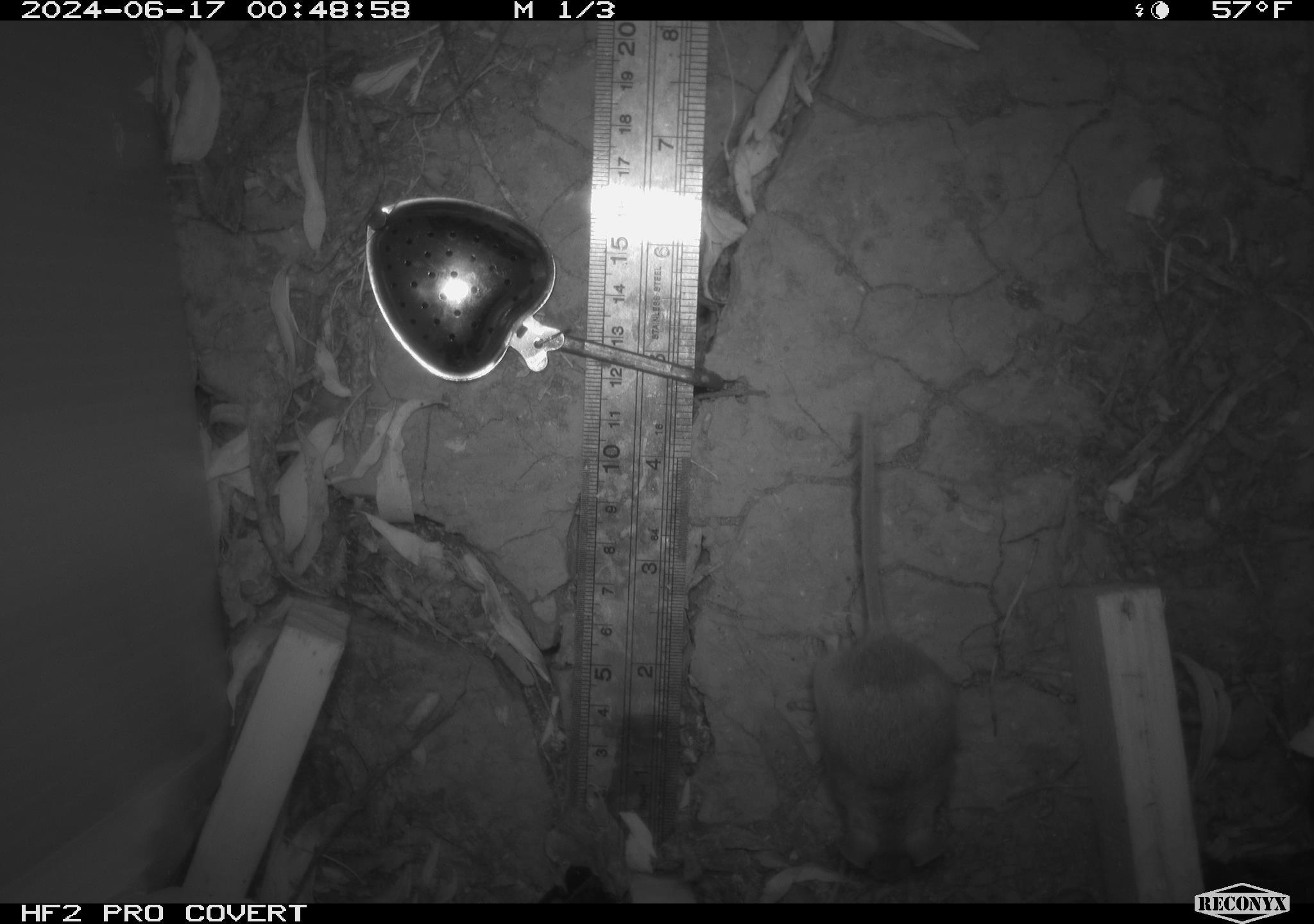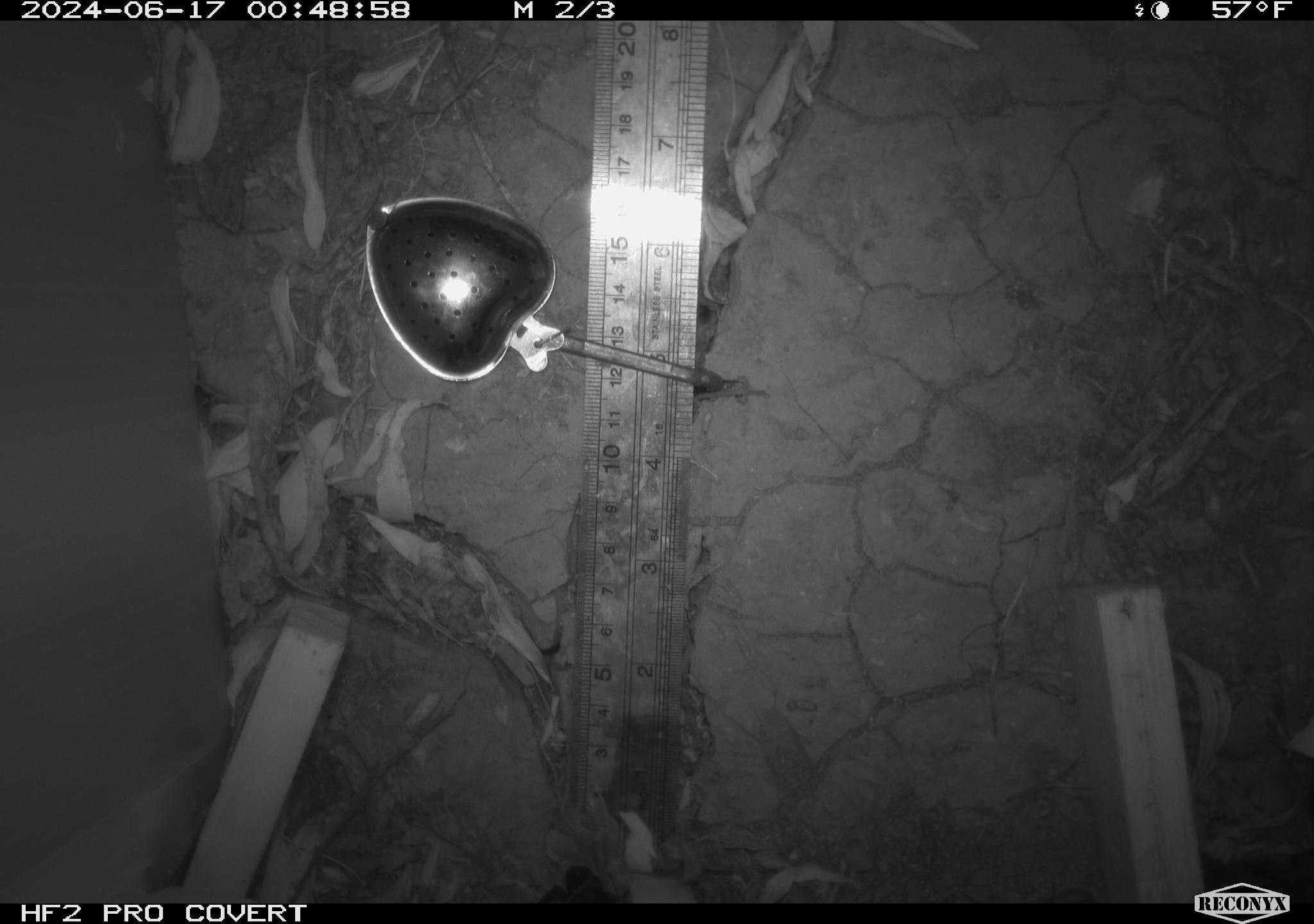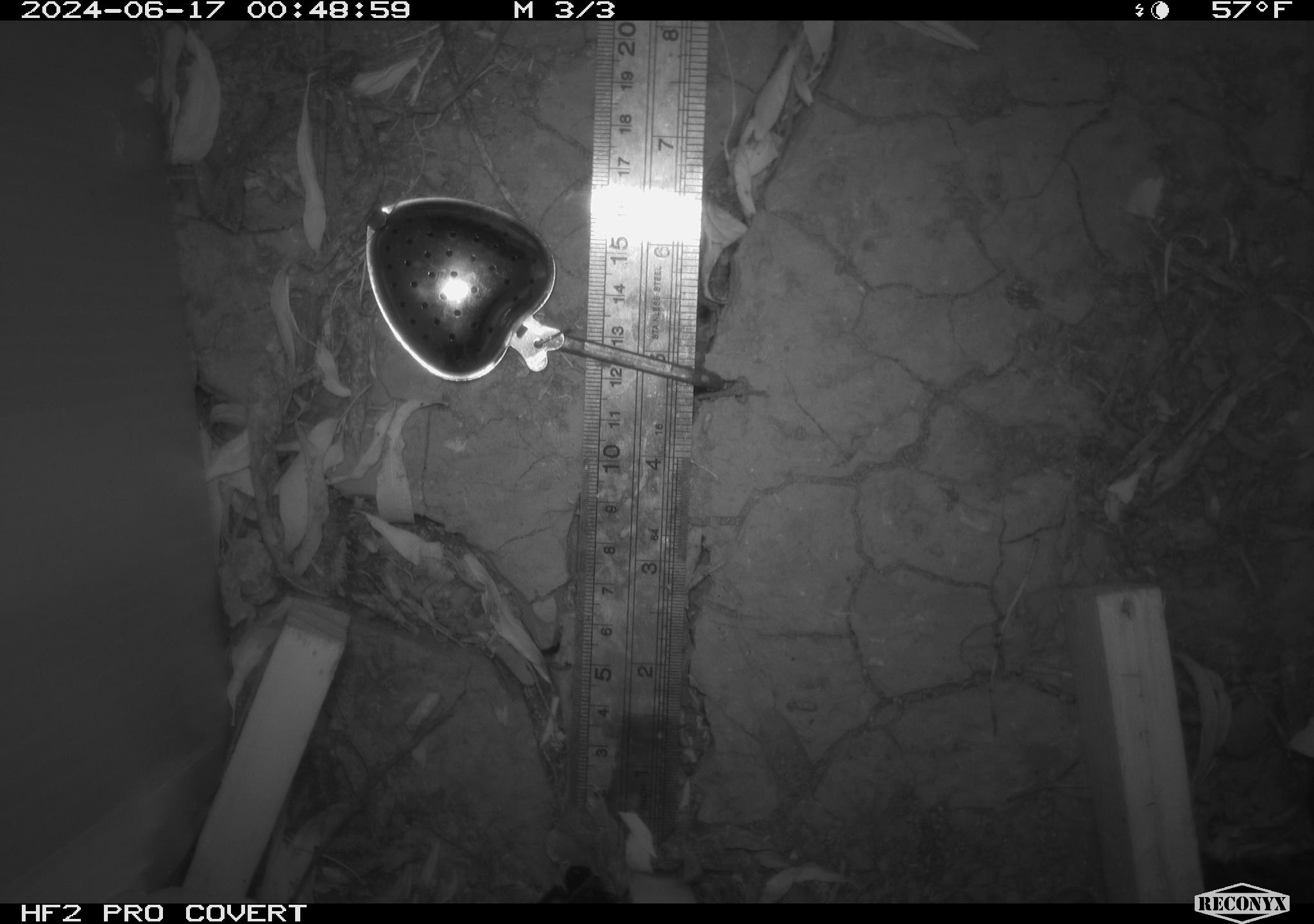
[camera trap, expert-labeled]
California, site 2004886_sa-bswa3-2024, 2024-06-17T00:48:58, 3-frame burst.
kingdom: Animalia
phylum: Chordata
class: Mammalia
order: Rodentia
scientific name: Rodentia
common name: mouse species